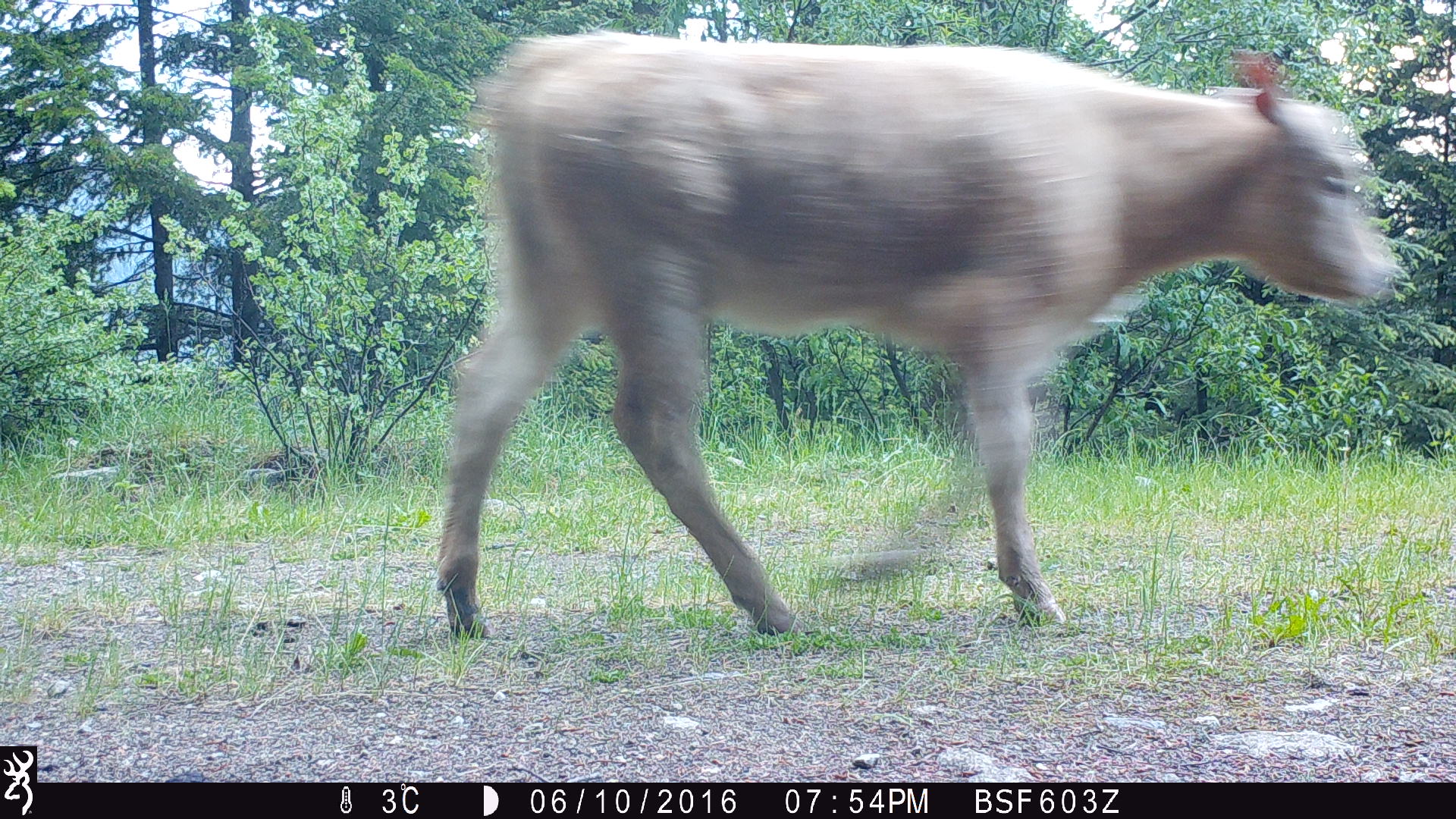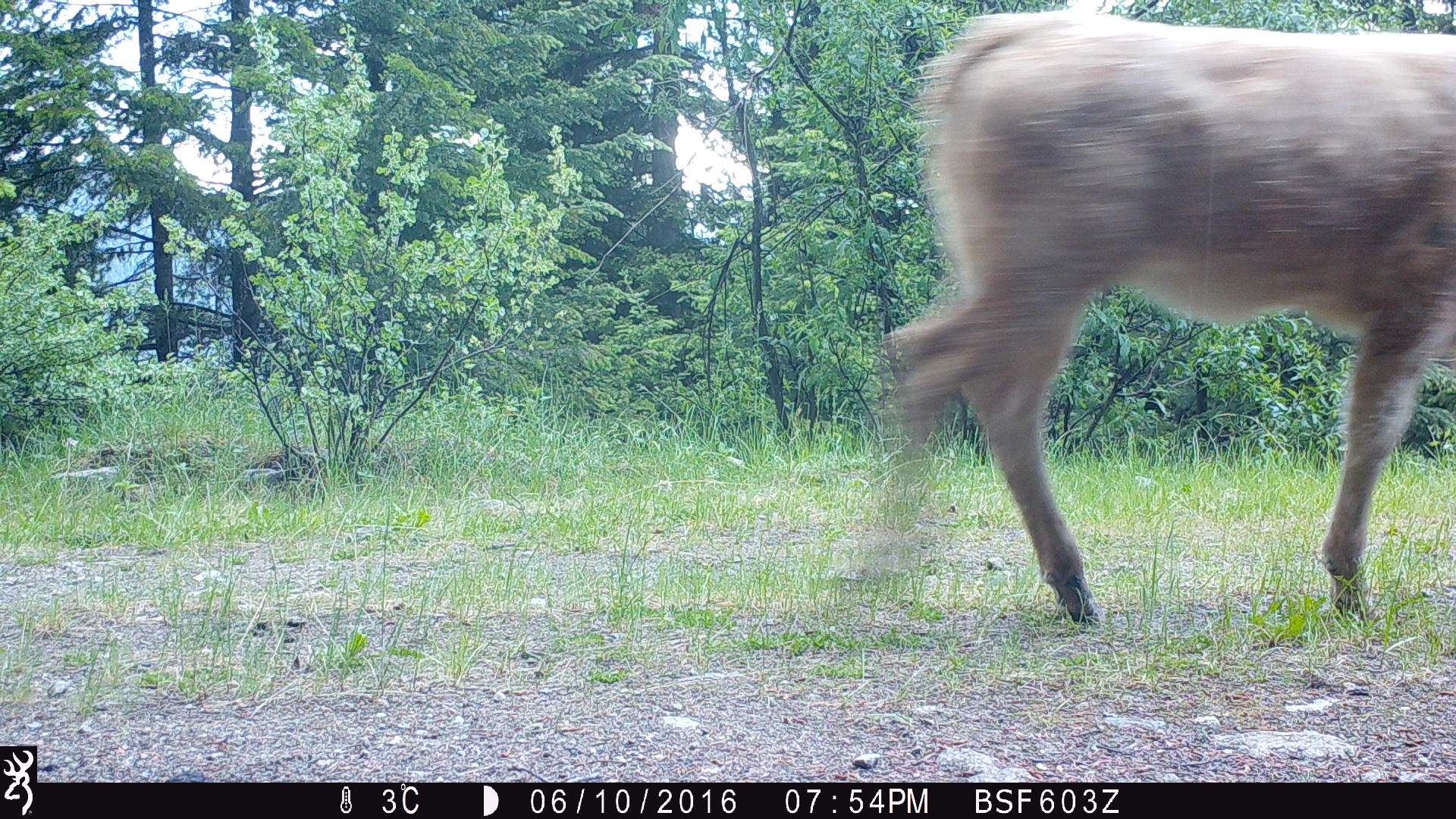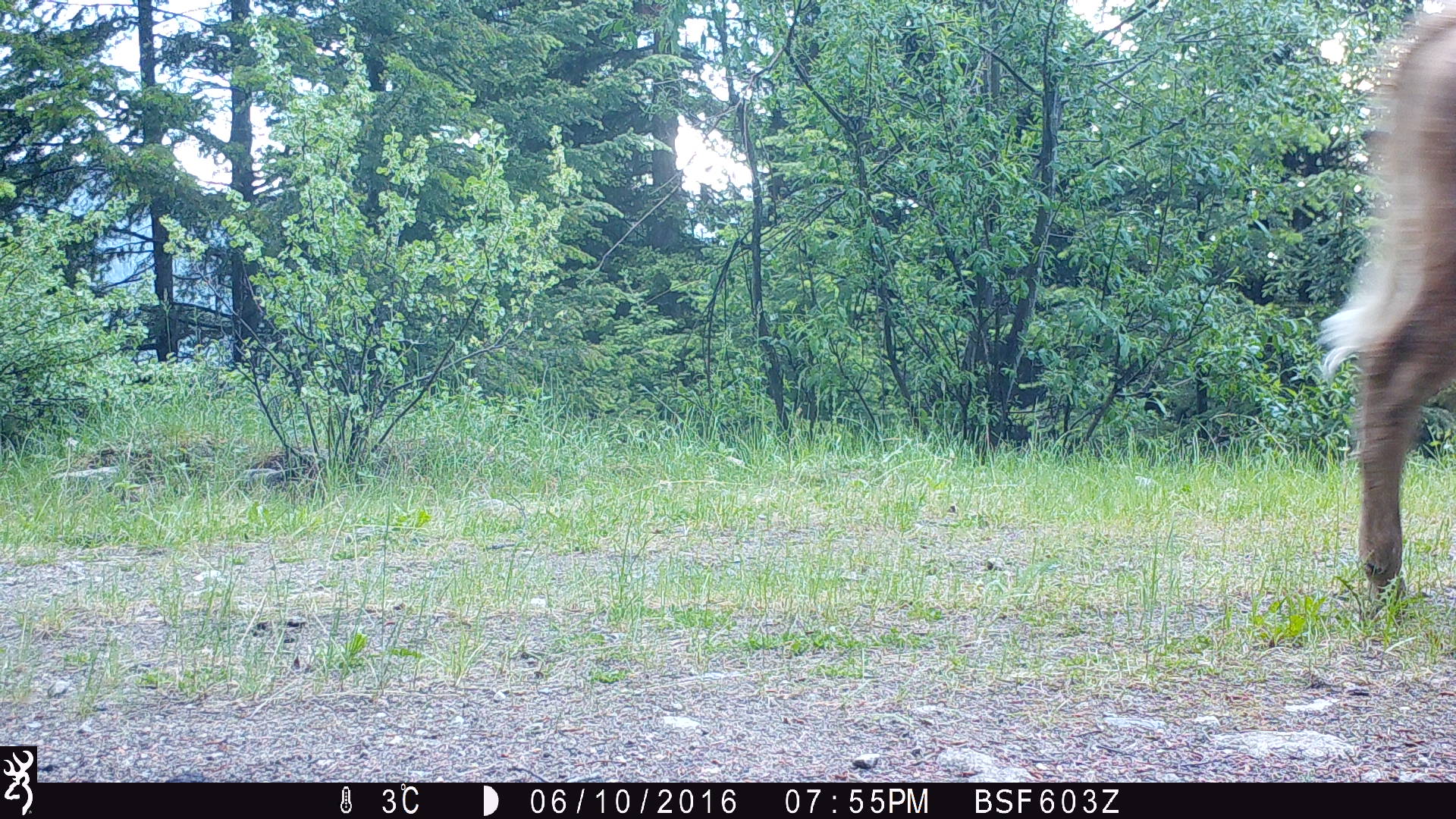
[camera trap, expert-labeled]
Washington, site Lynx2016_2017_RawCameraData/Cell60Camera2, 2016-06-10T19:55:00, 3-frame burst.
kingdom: Animalia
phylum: Chordata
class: Mammalia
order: Artiodactyla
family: Bovidae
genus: Bos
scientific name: Bos taurus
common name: domestic cattle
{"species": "domestic cattle (Bos taurus)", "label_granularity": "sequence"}